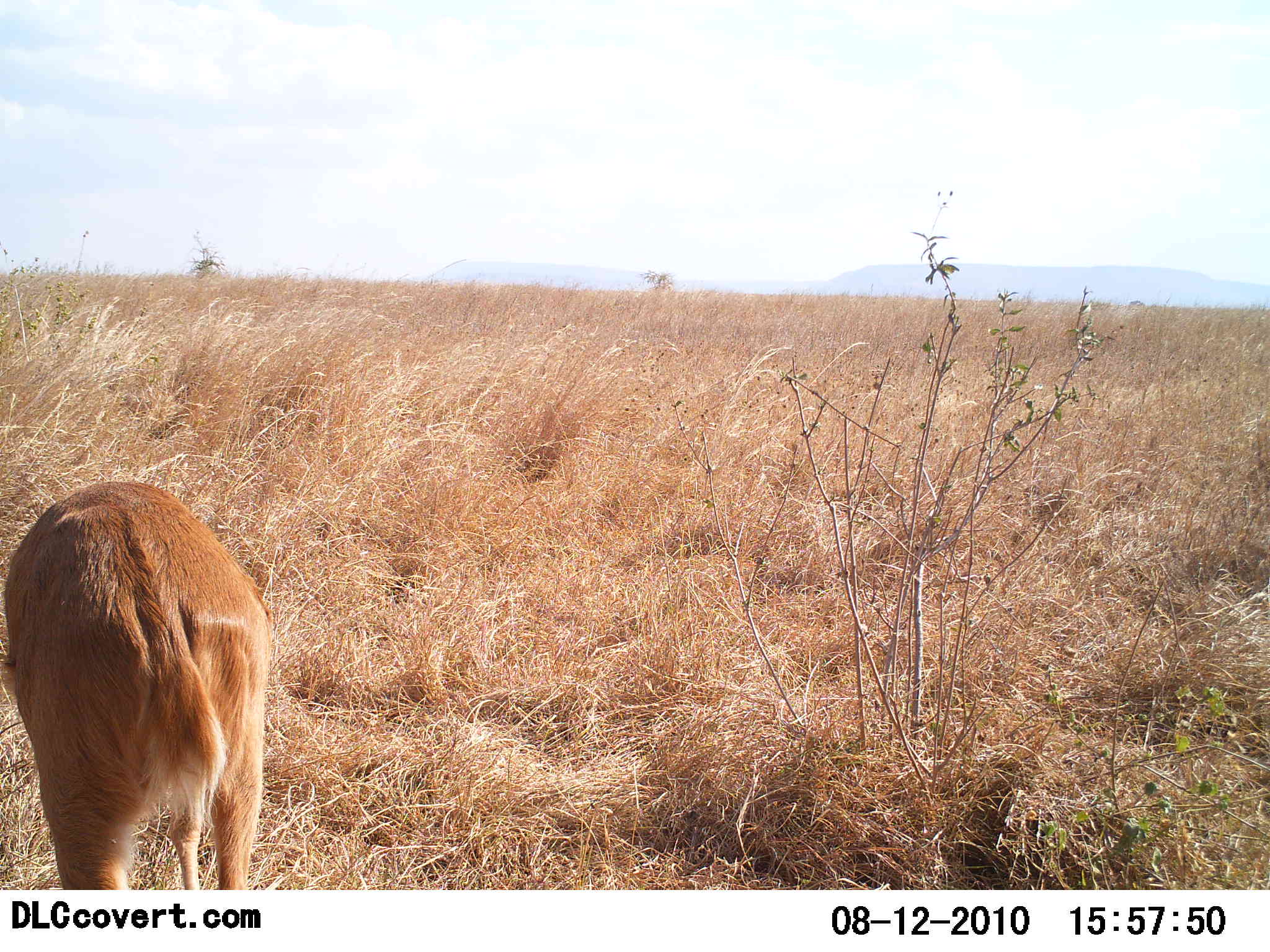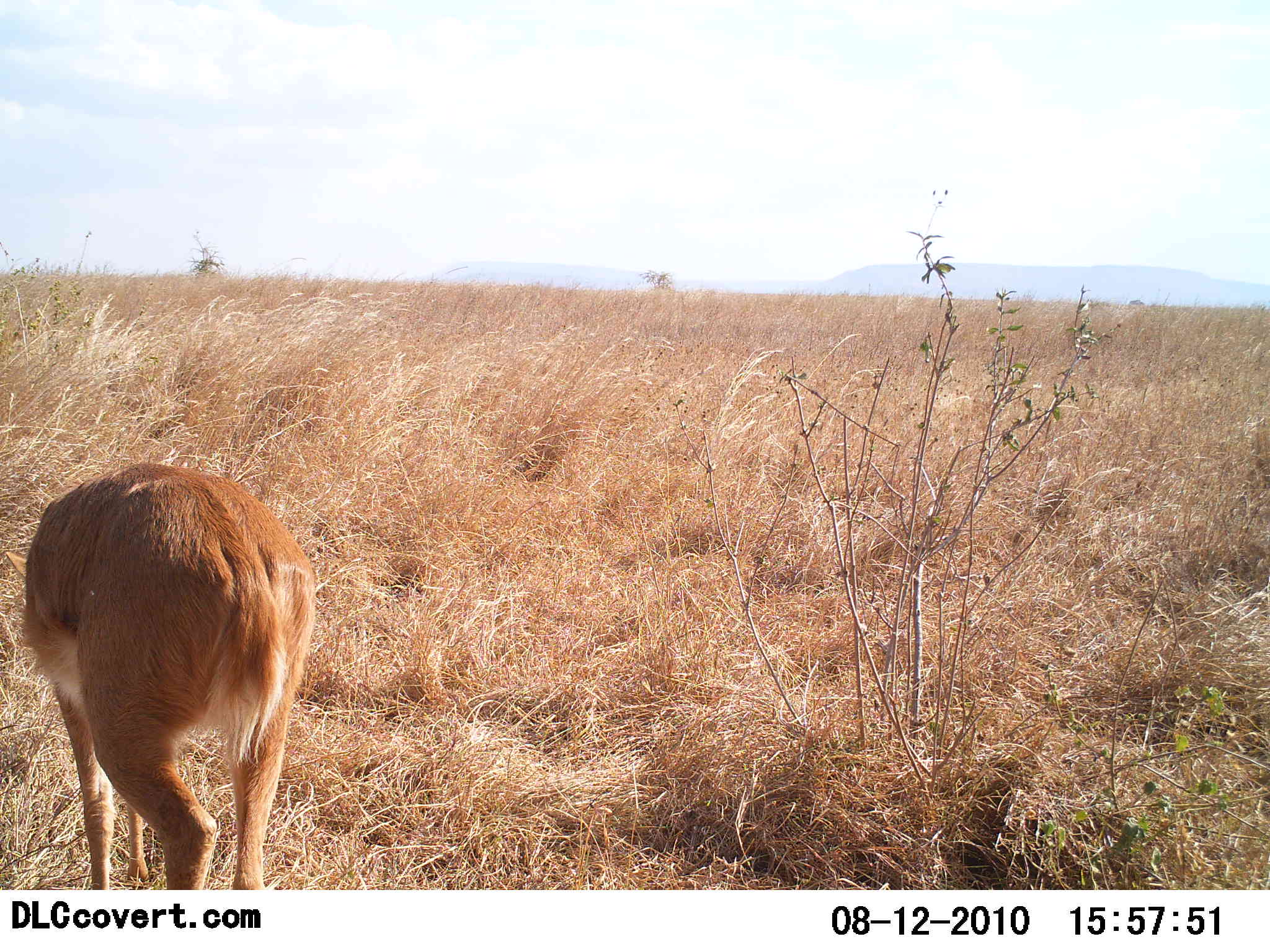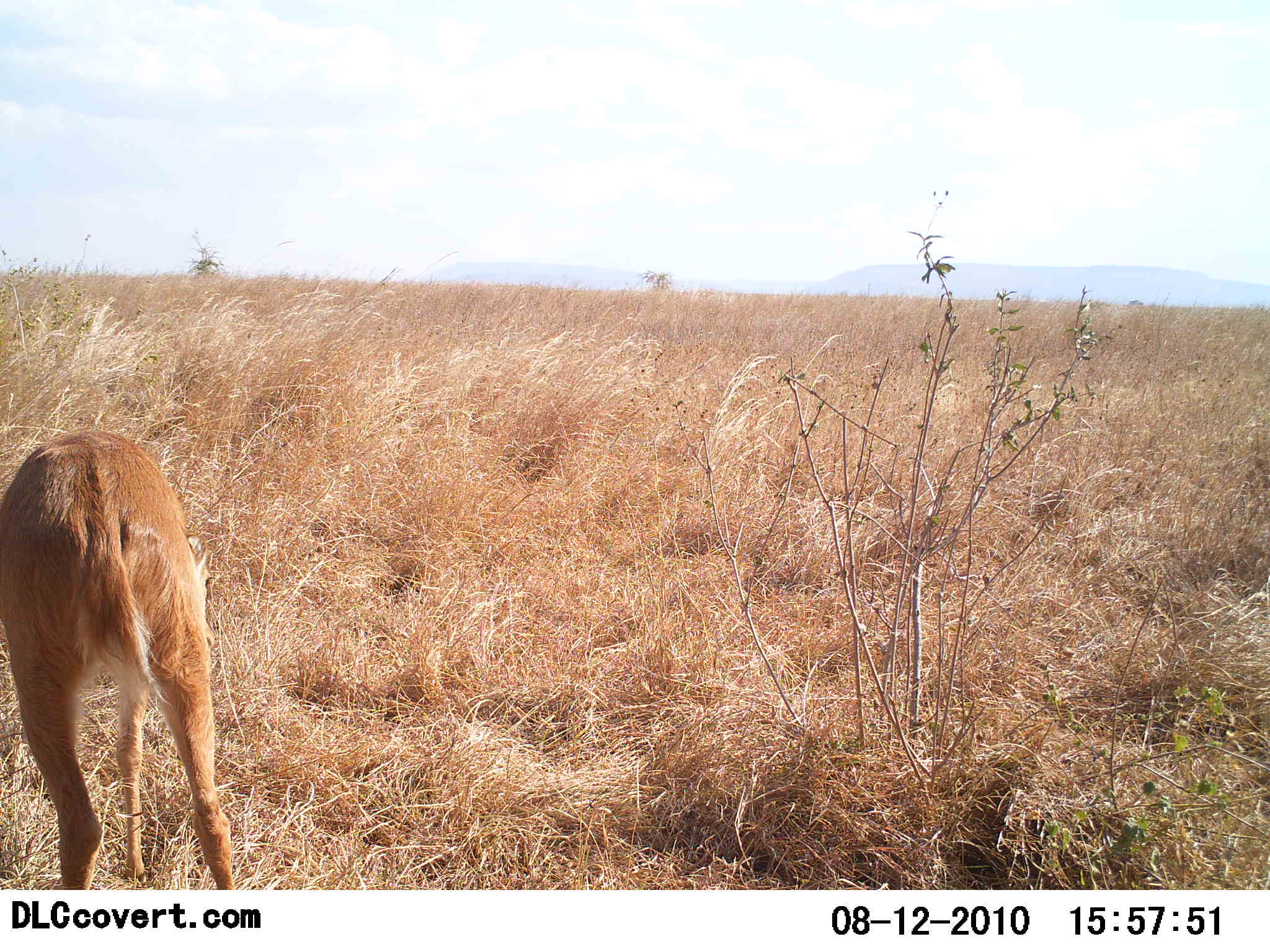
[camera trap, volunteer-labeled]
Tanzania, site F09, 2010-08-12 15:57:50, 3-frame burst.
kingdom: Animalia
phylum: Chordata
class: Mammalia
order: Artiodactyla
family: Bovidae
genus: Redunca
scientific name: Redunca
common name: reedbuck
Reedbuck (Redunca), count 1. Behavior (volunteer vote fractions): standing 33%, resting 0%, moving 8%, interacting 0%. Young present (vote fraction): 0%. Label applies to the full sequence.